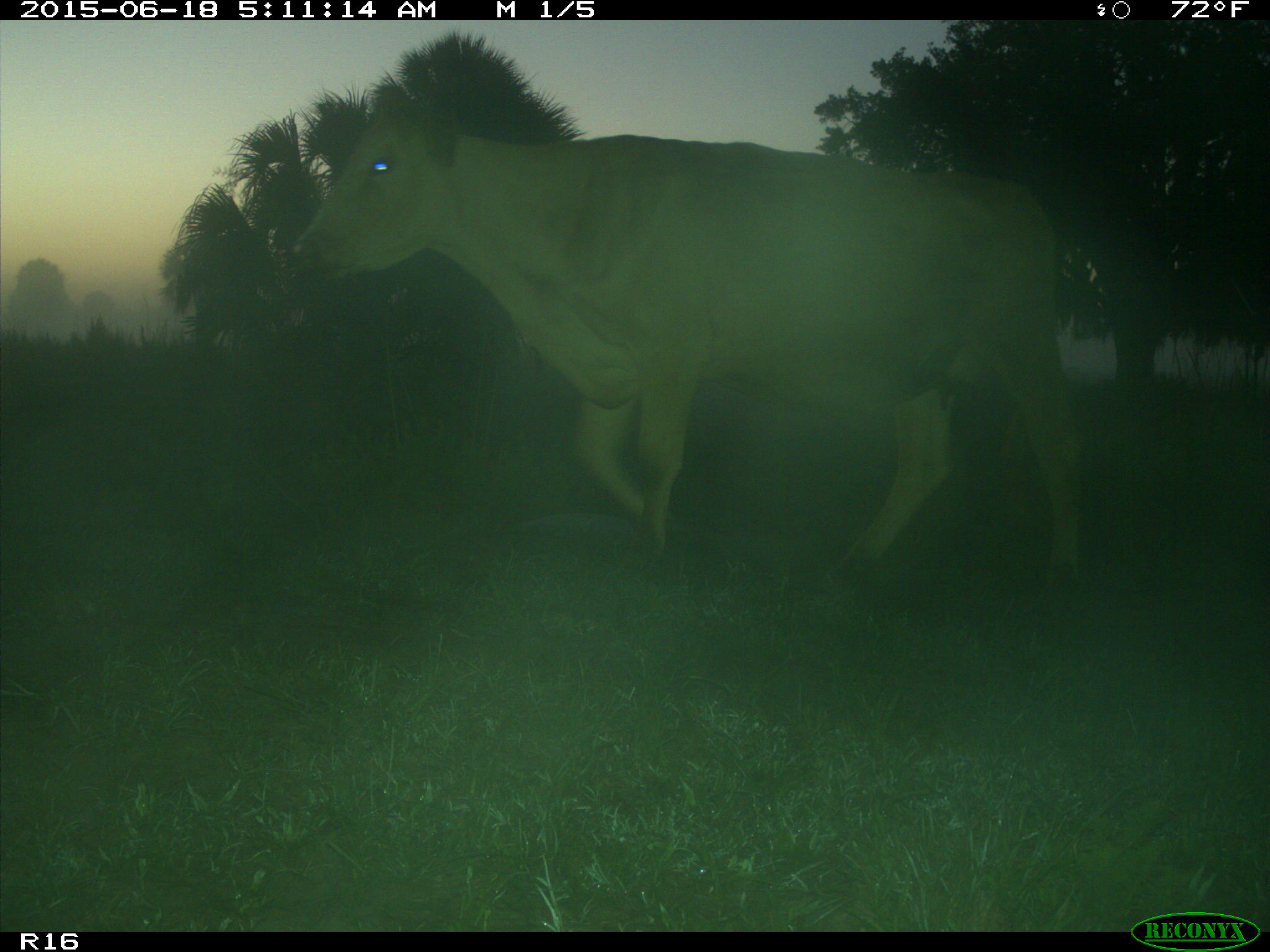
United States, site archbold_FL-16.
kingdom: Animalia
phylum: Chordata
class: Mammalia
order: Artiodactyla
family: Bovidae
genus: Bos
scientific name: Bos taurus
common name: domestic cow